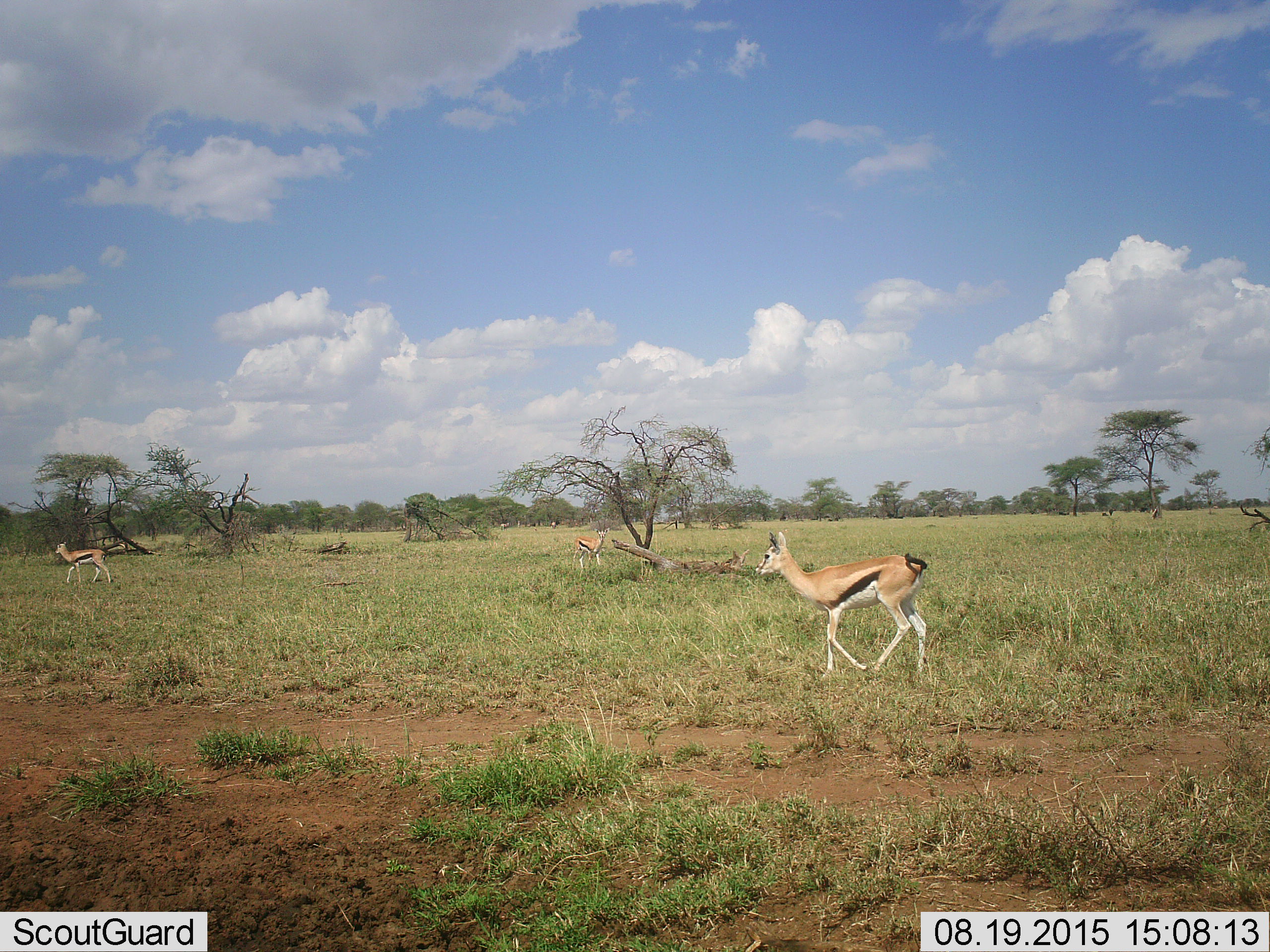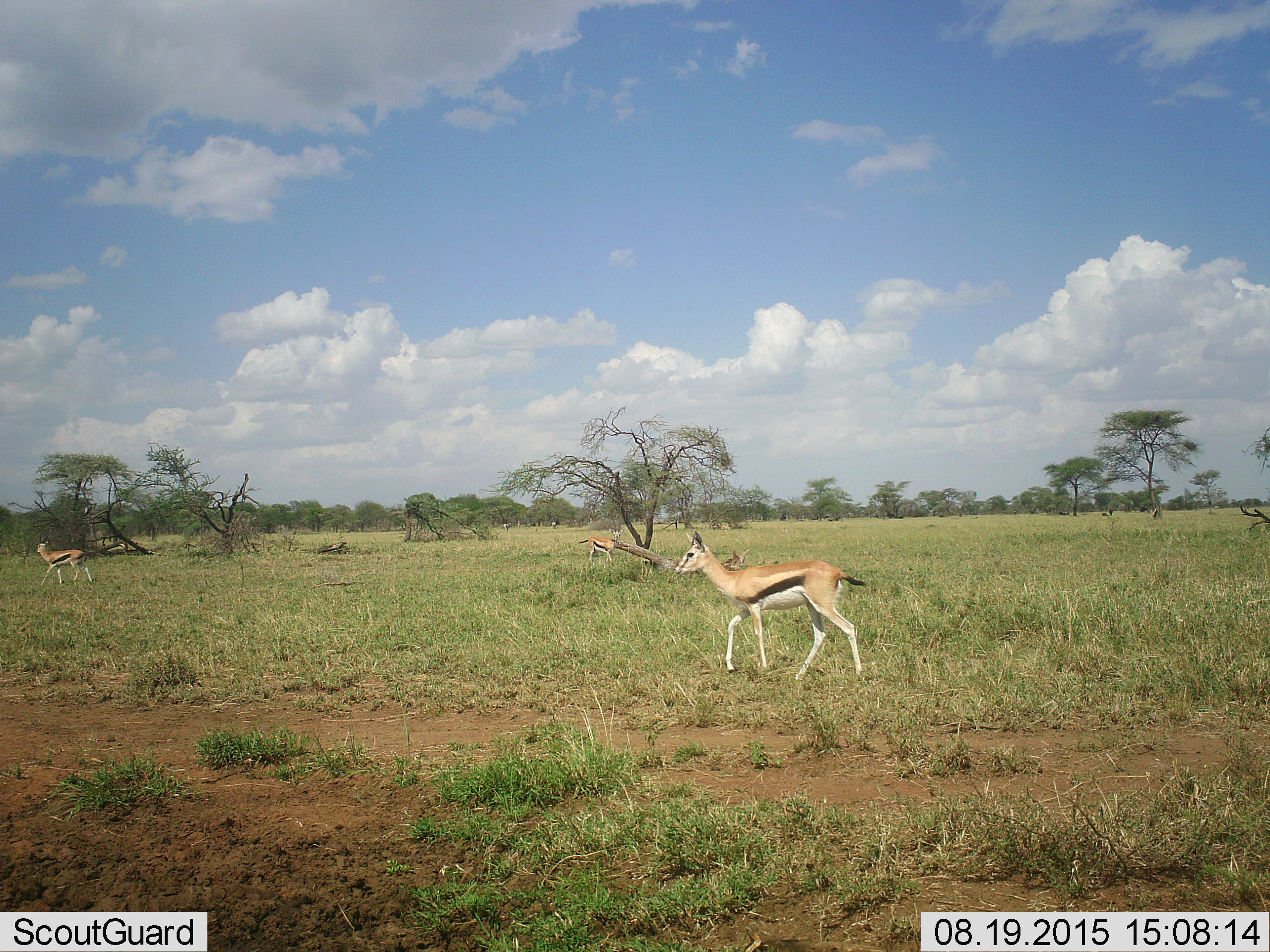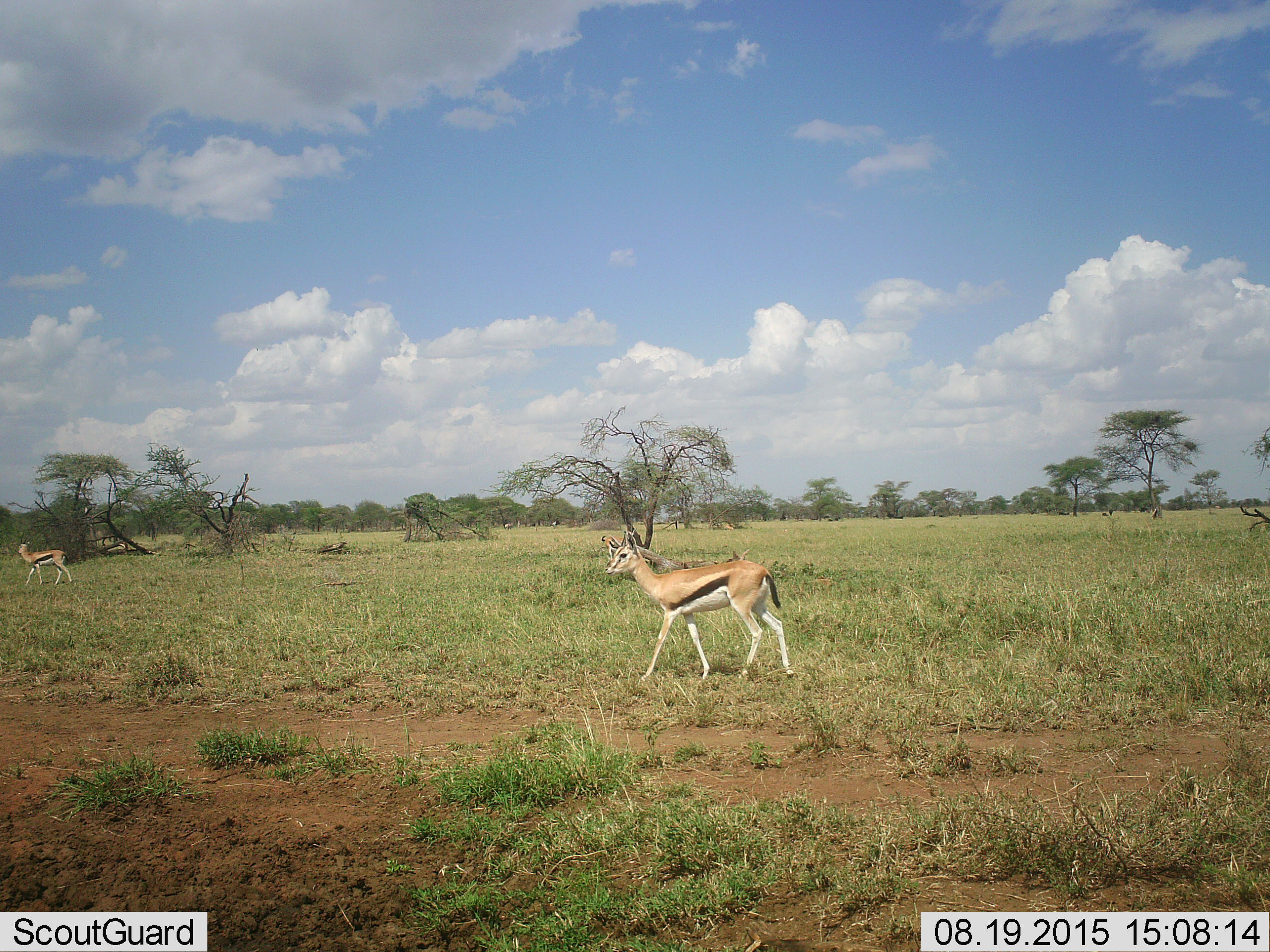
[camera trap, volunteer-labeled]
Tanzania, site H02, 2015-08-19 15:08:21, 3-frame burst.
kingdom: Animalia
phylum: Chordata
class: Mammalia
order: Artiodactyla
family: Bovidae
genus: Eudorcas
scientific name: Eudorcas thomsonii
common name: thomson's gazelle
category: gazellethomsons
Gazellethomsons (thomson's gazelle) (Eudorcas thomsonii), count 3. Behavior (volunteer vote fractions): standing 78%, resting 11%, moving 100%, interacting 0%. Young present (vote fraction): 11%. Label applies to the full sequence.